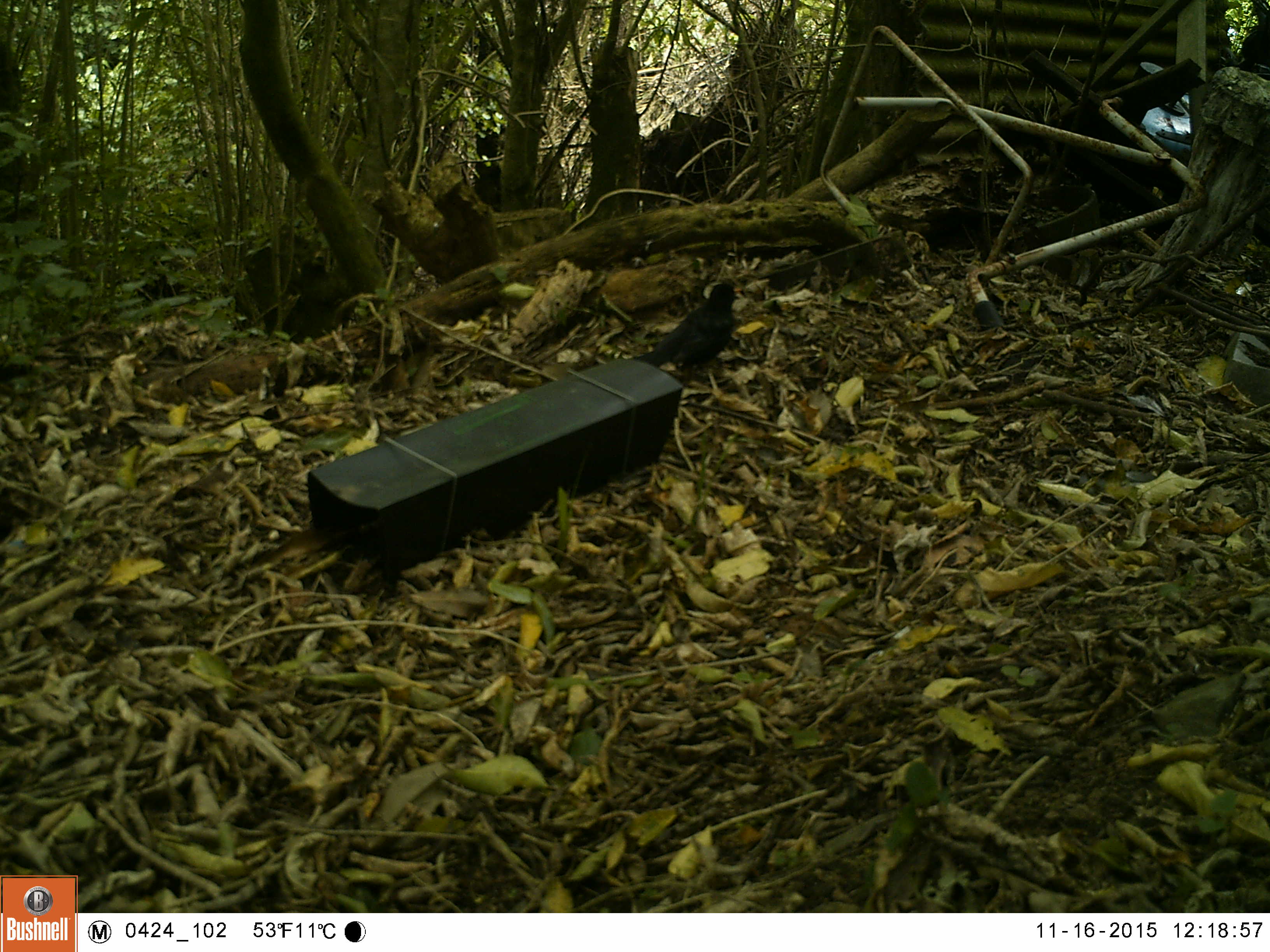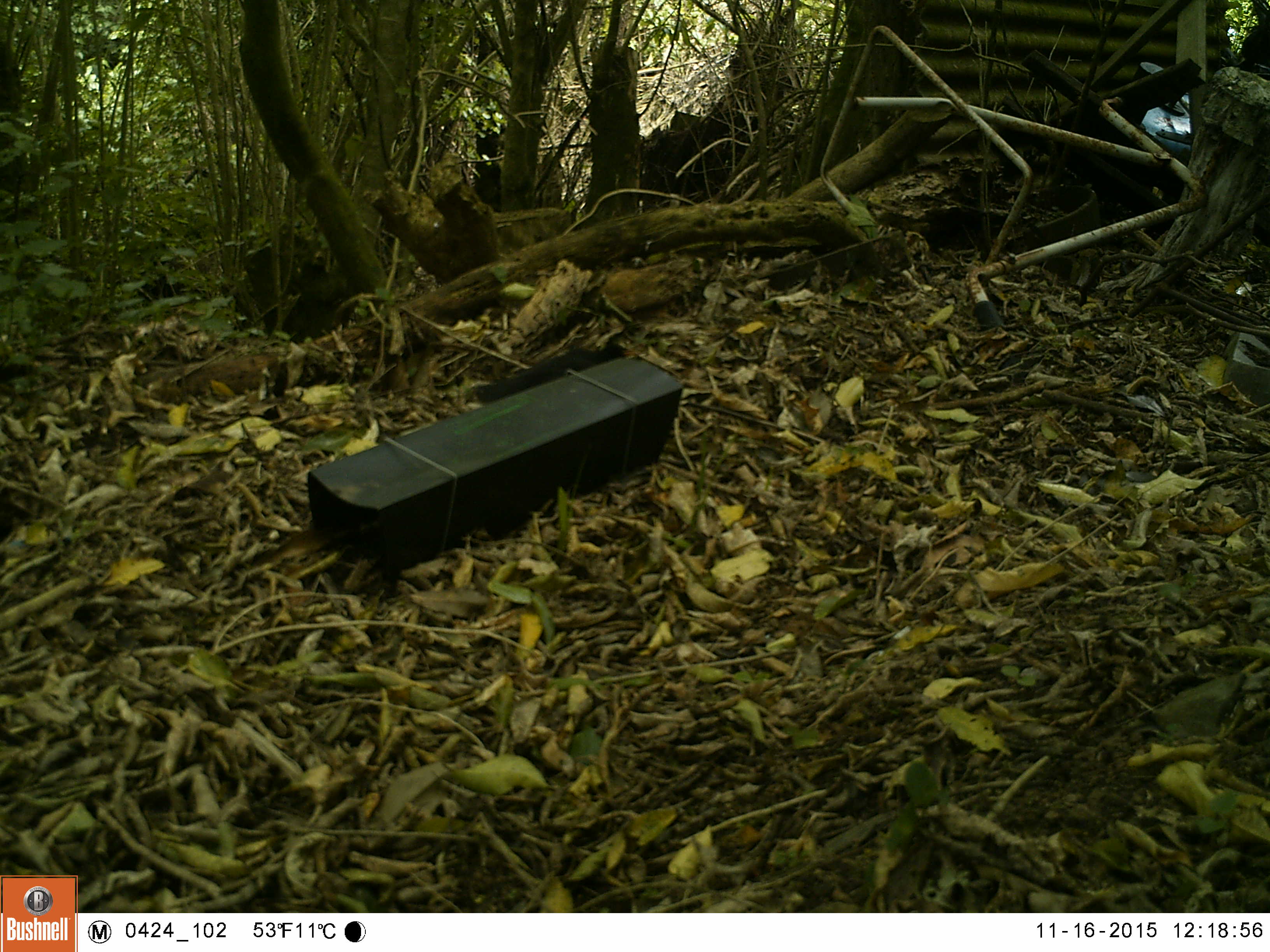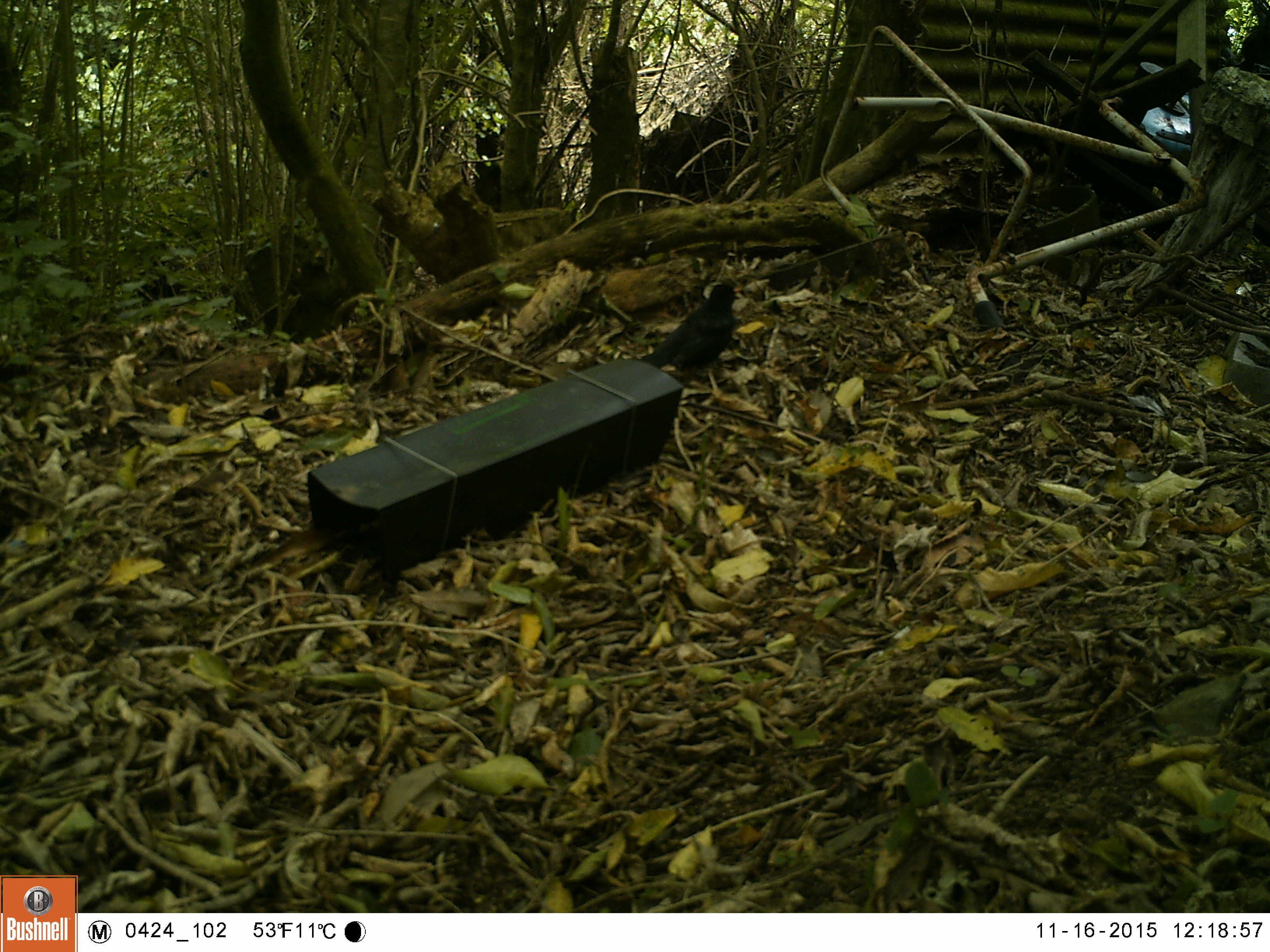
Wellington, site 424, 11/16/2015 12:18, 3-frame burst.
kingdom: Animalia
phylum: Chordata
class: Aves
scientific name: Aves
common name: bird